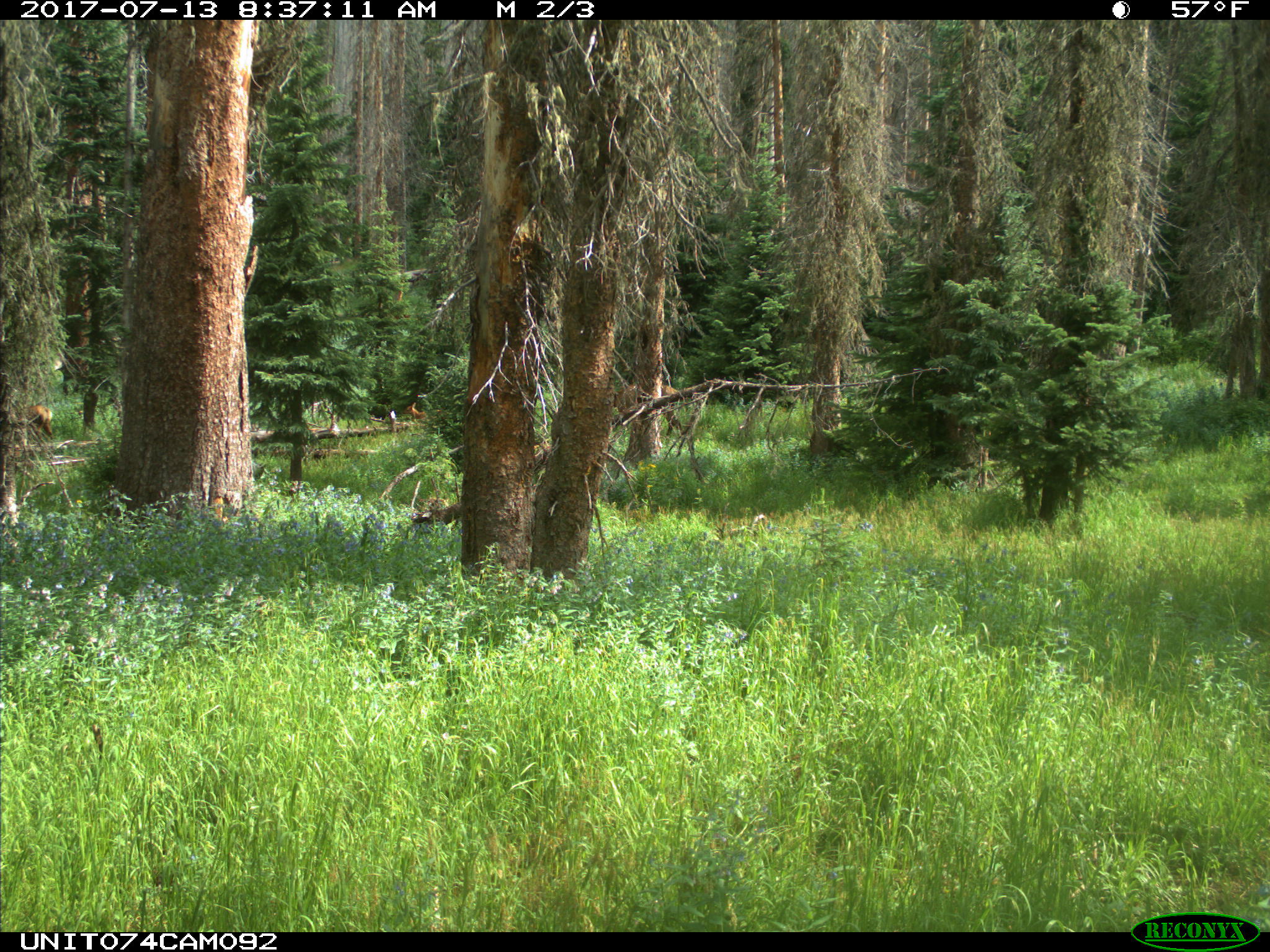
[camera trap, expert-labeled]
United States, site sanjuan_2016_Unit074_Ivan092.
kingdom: Animalia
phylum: Chordata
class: Mammalia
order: Artiodactyla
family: Cervidae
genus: Cervus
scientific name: Cervus elaphus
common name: red deer